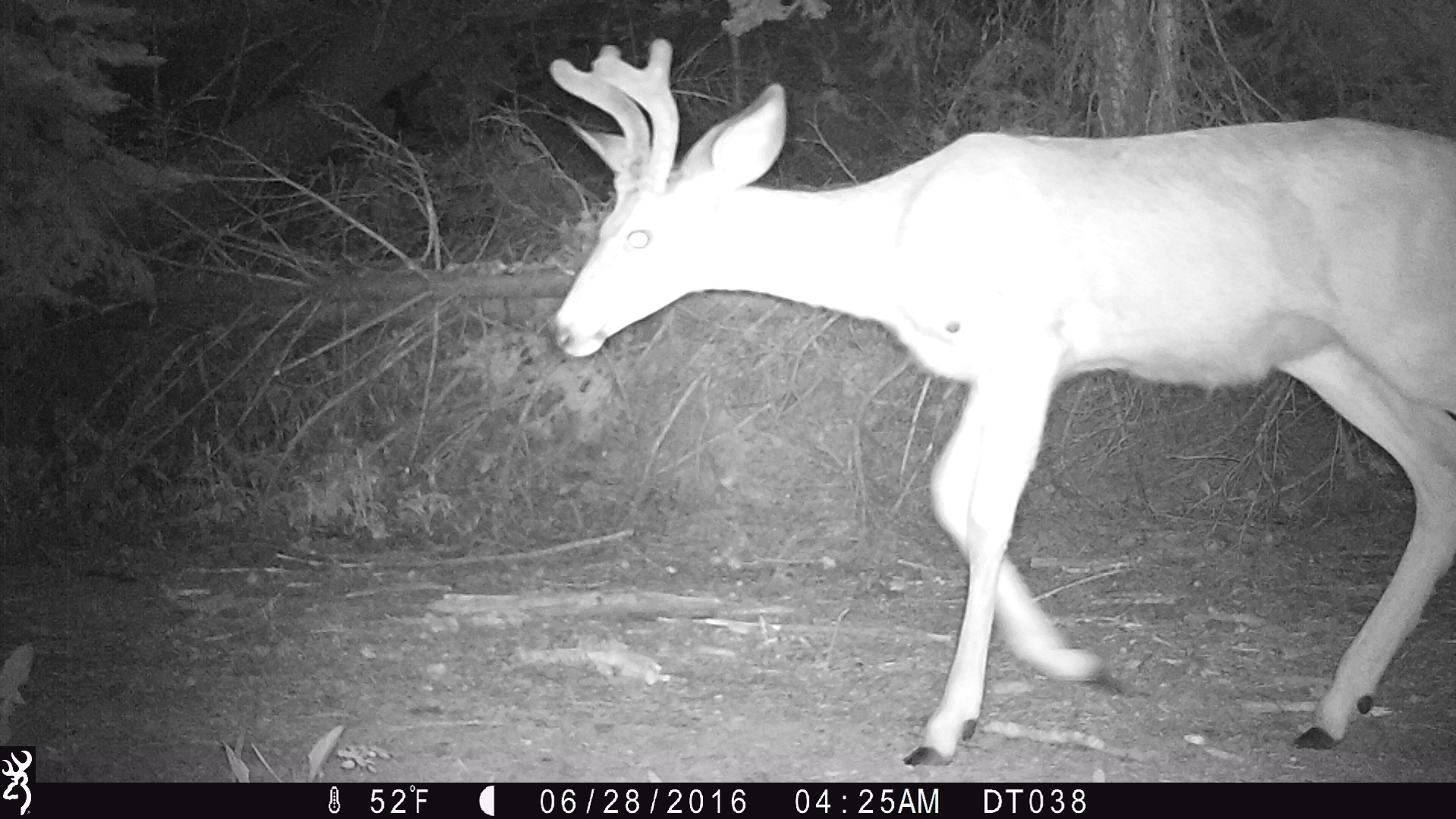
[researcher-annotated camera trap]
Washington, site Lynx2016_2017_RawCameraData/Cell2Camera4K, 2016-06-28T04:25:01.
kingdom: Animalia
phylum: Chordata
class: Mammalia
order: Artiodactyla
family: Cervidae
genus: Odocoileus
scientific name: Odocoileus hemionus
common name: mule deer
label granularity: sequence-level